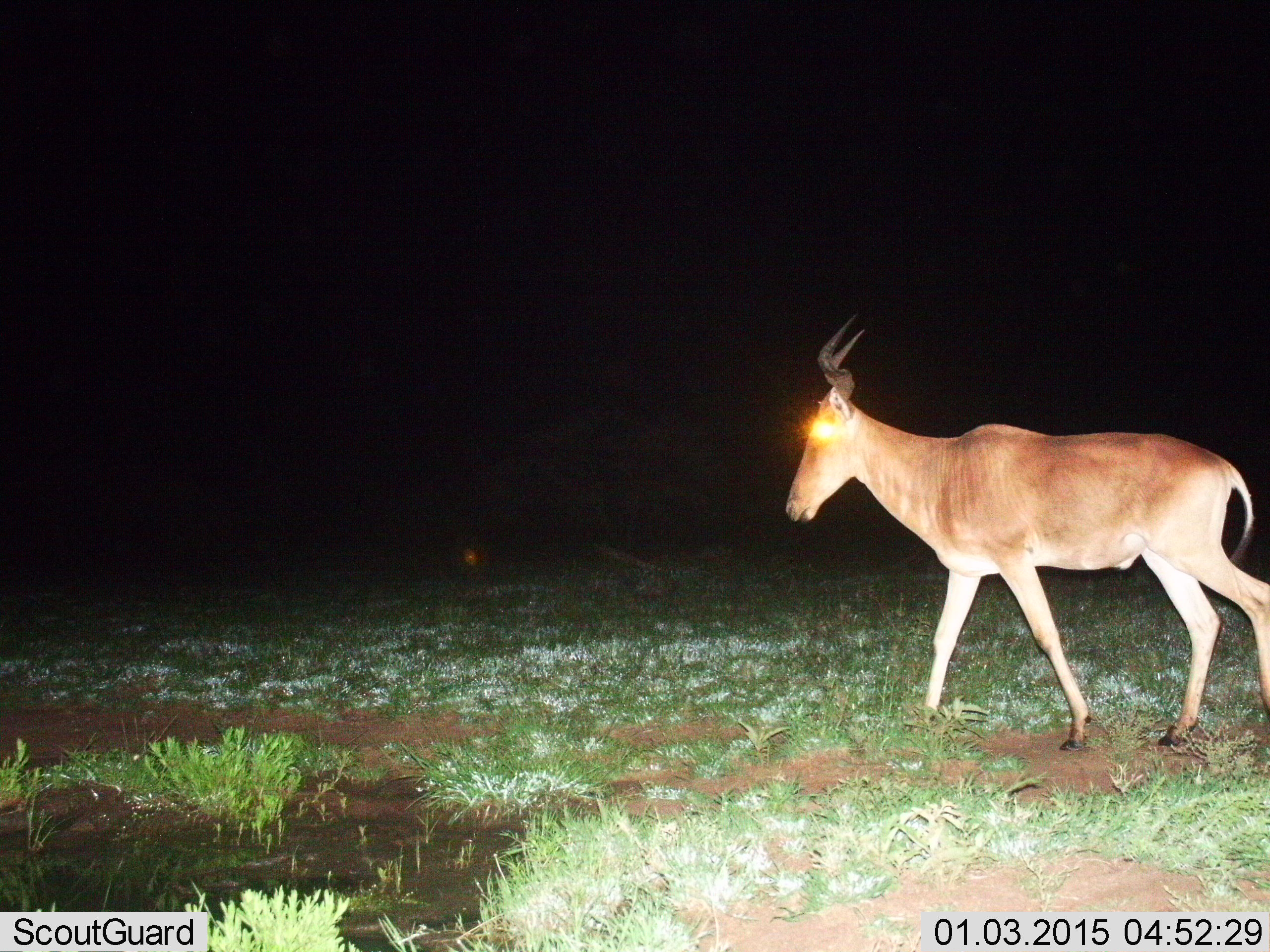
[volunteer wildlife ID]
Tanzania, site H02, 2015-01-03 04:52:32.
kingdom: Animalia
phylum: Chordata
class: Mammalia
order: Artiodactyla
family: Bovidae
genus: Alcelaphus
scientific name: Alcelaphus buselaphus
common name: hartebeest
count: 1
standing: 10%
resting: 0%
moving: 100%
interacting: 0%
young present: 0%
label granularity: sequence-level